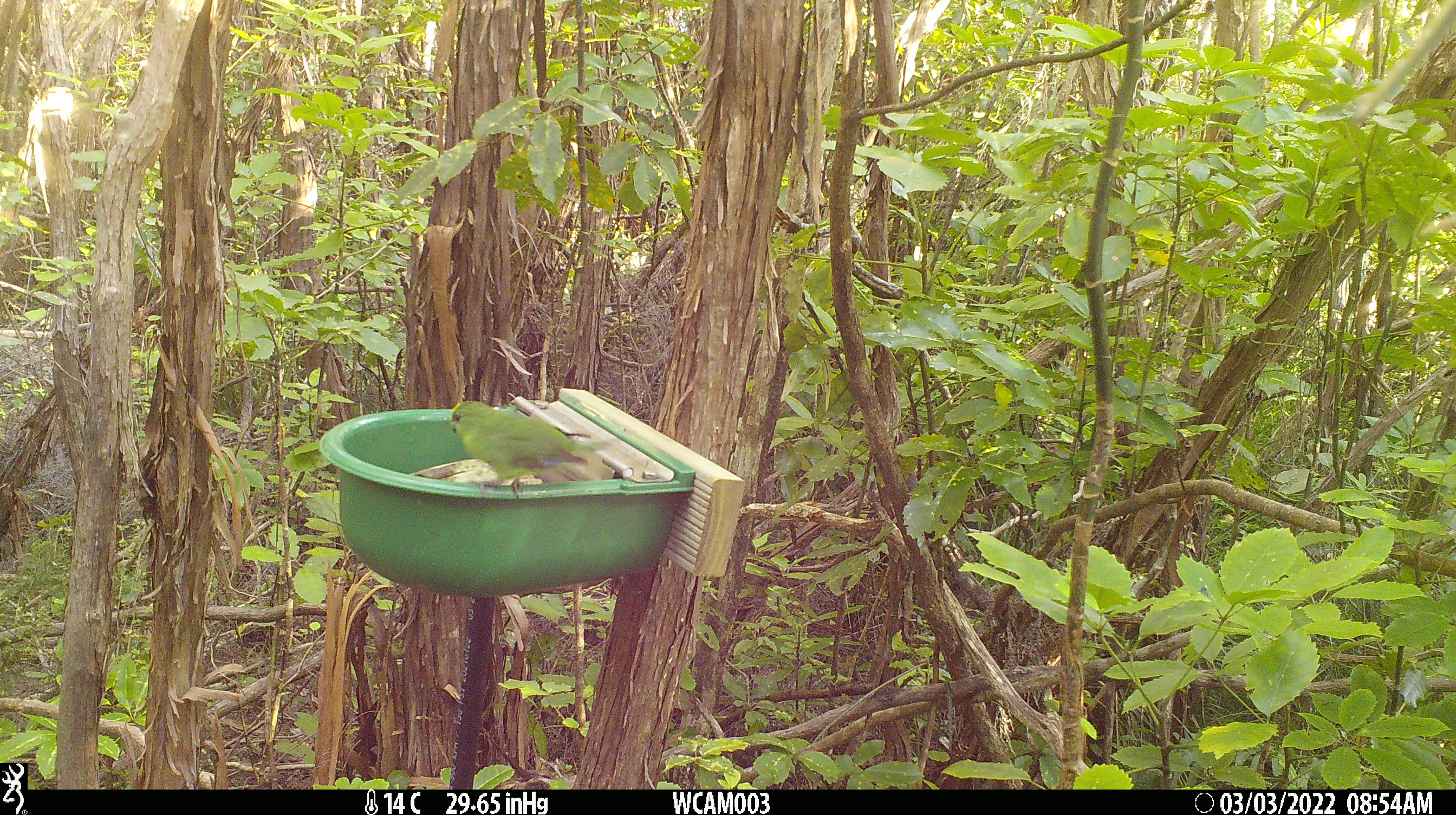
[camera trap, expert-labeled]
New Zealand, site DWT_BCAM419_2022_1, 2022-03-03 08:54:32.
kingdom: Animalia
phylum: Chordata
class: Aves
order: Psittaciformes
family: Psittaculidae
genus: Cyanoramphus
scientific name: Cyanoramphus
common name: parakeet